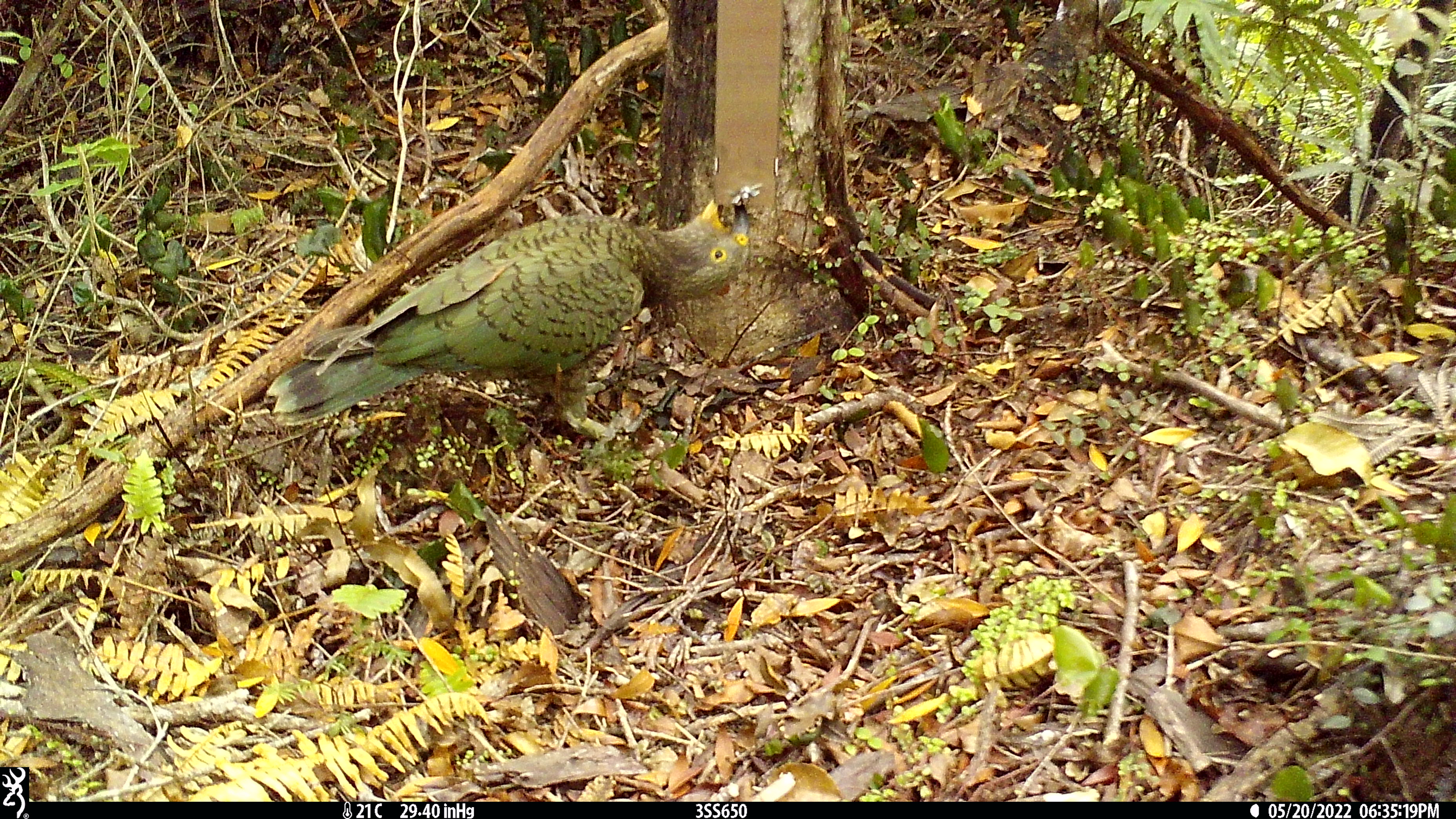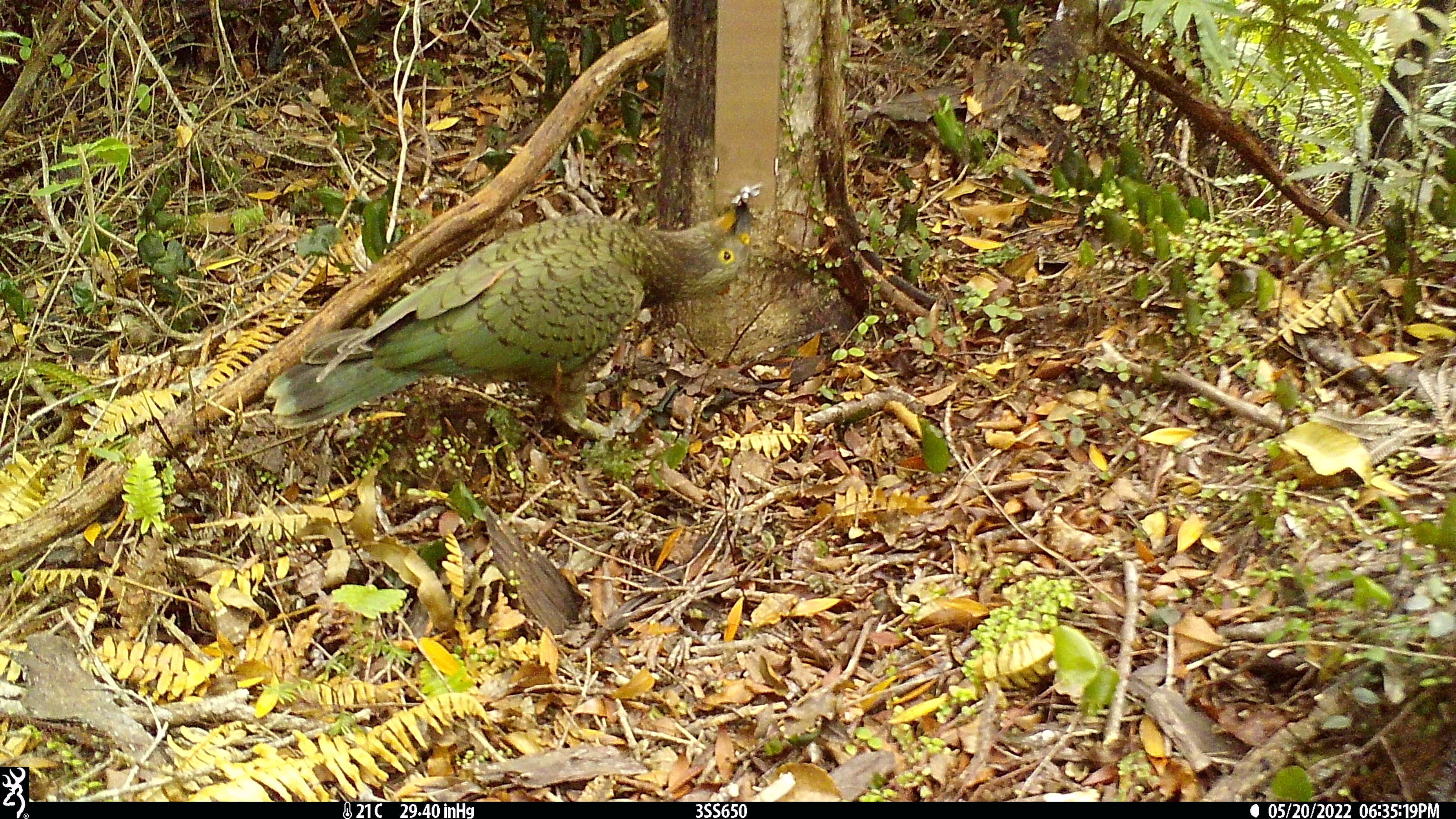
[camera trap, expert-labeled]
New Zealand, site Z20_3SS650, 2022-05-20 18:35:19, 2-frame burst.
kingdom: Animalia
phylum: Chordata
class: Aves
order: Psittaciformes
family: Strigopidae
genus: Nestor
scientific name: Nestor notabilis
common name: kea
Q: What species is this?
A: Kea (Nestor notabilis).